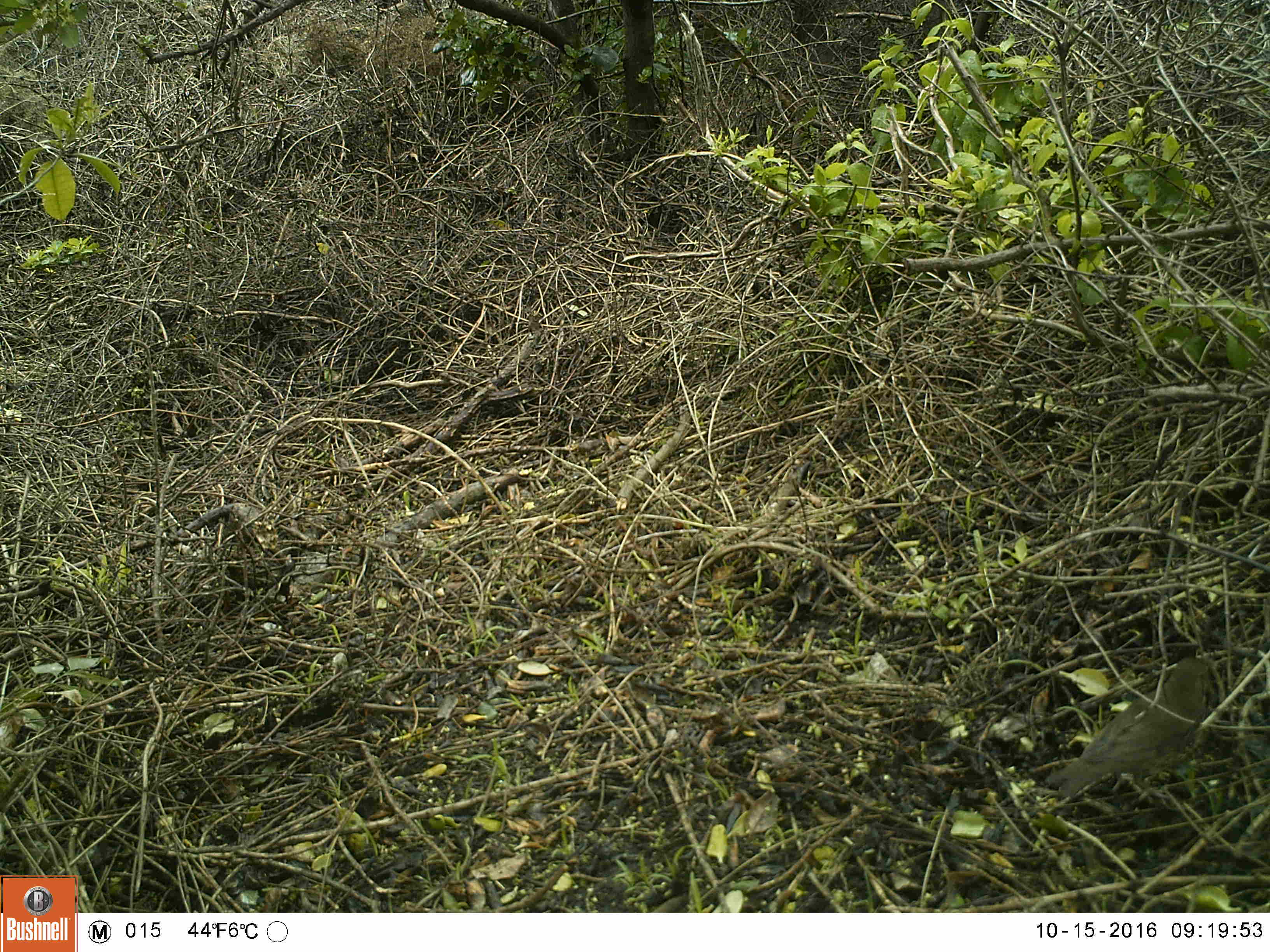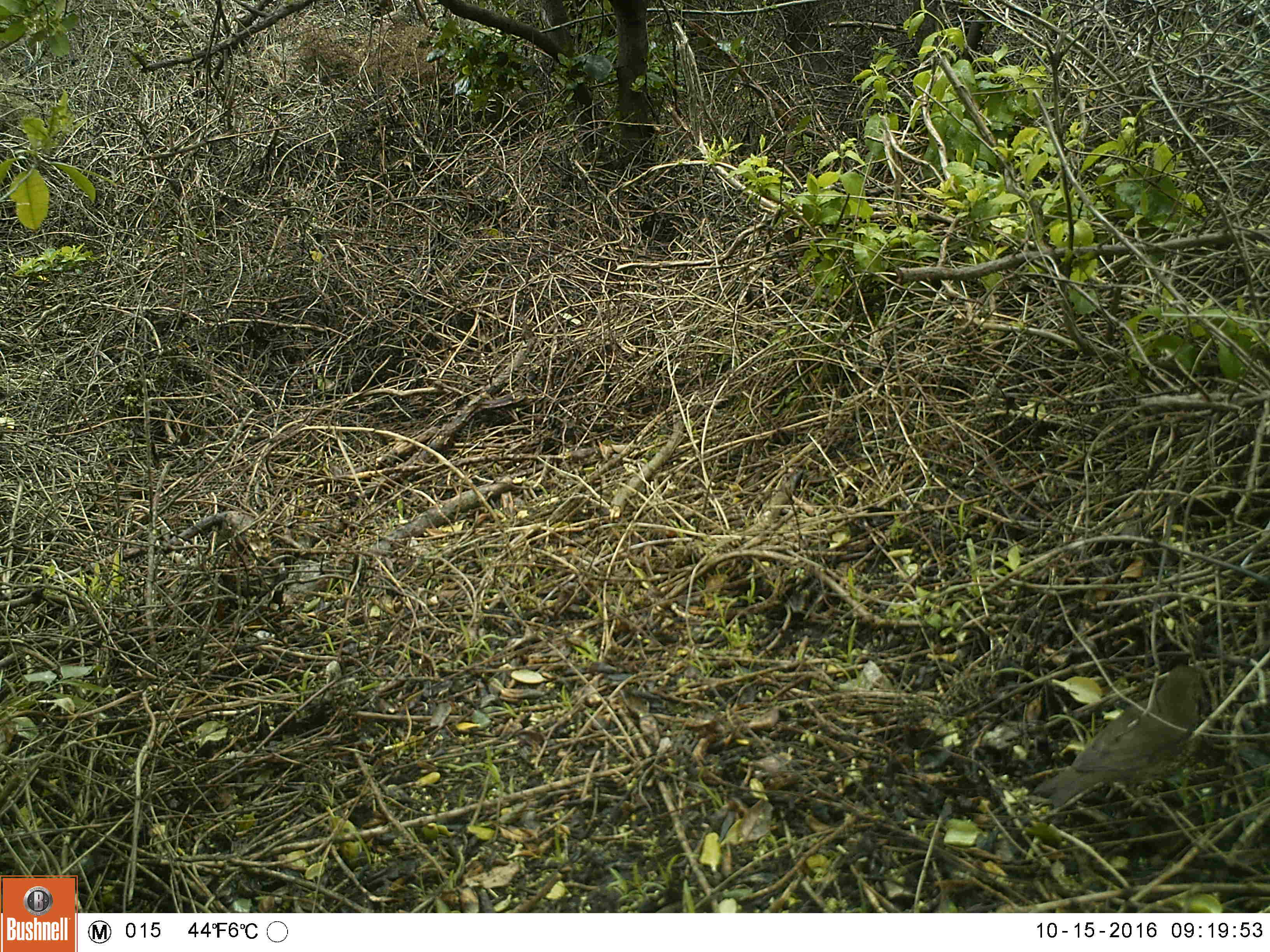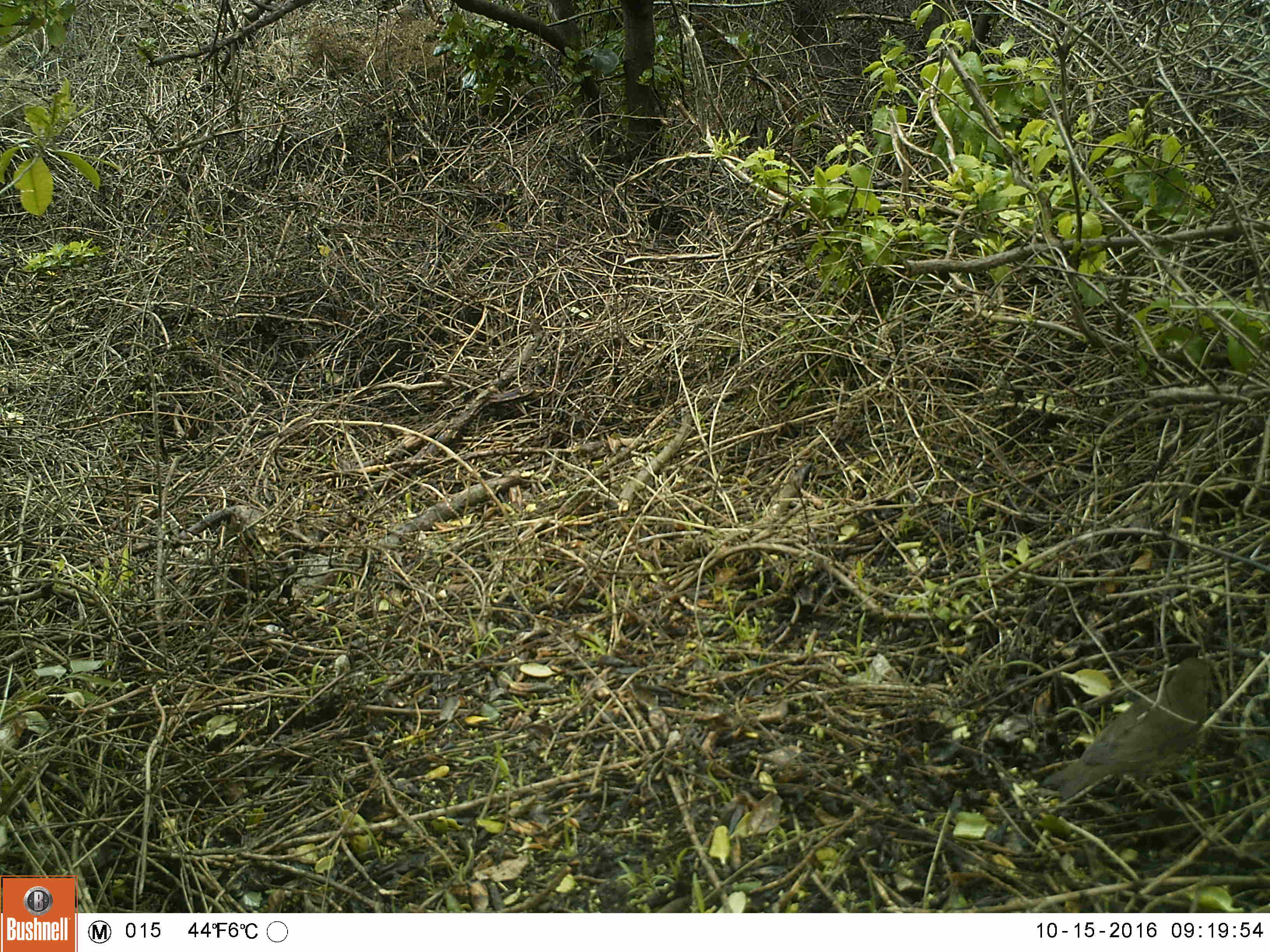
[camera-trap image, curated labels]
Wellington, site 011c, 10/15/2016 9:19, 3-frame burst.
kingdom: Animalia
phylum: Chordata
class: Aves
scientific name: Aves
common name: bird